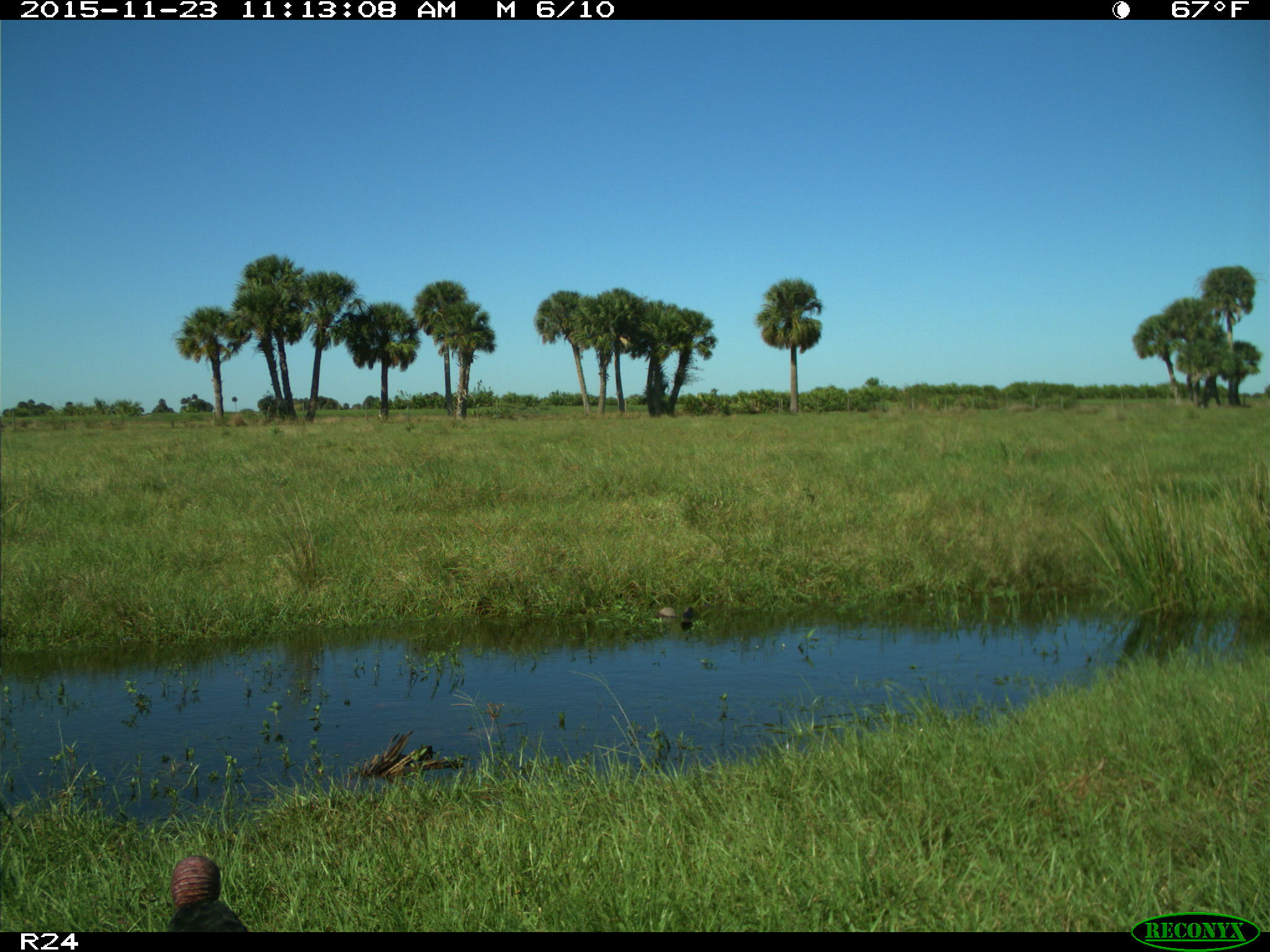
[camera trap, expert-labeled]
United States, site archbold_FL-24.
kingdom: Animalia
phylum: Chordata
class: Aves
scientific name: Aves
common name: birds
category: unidentified bird